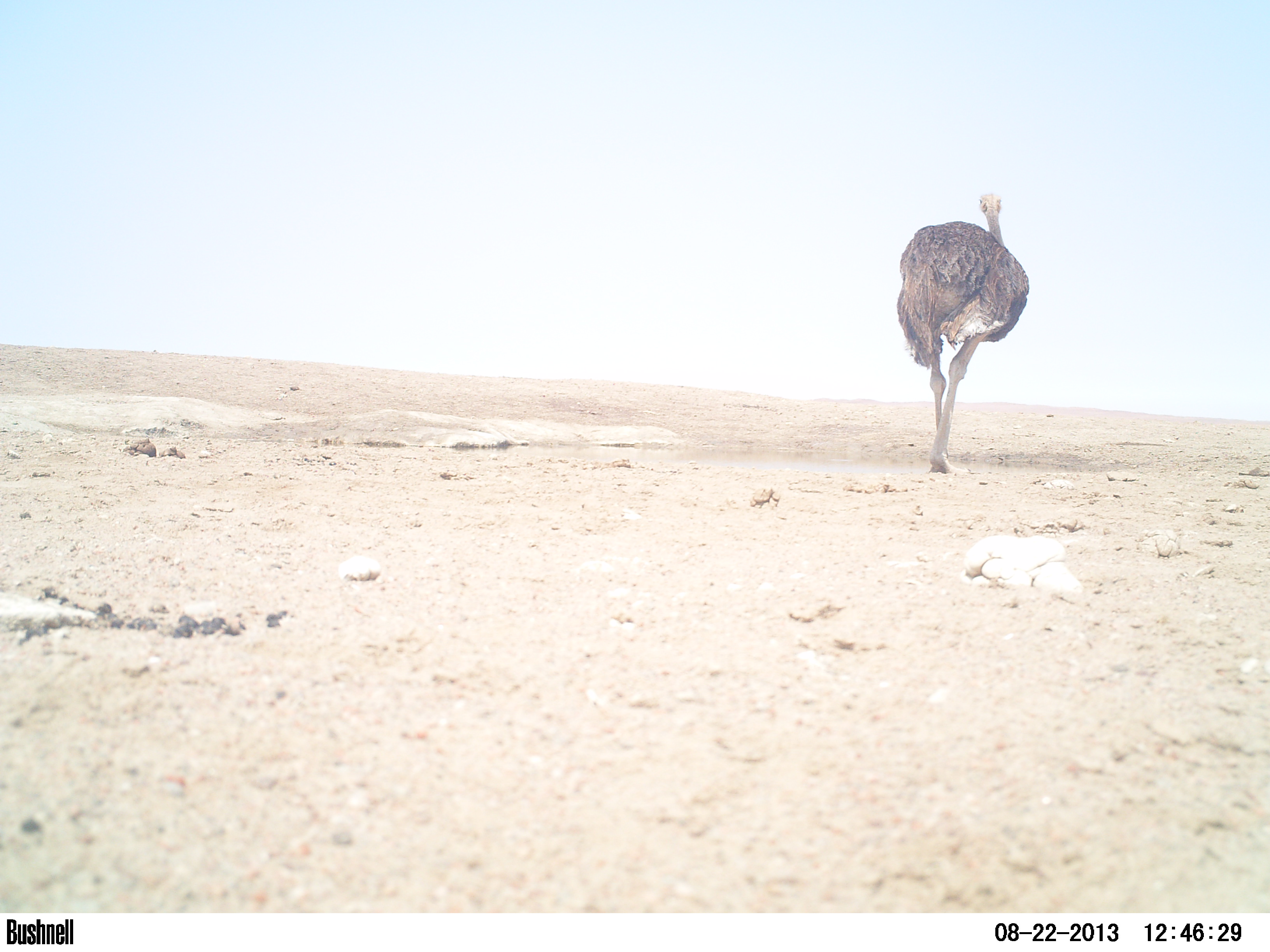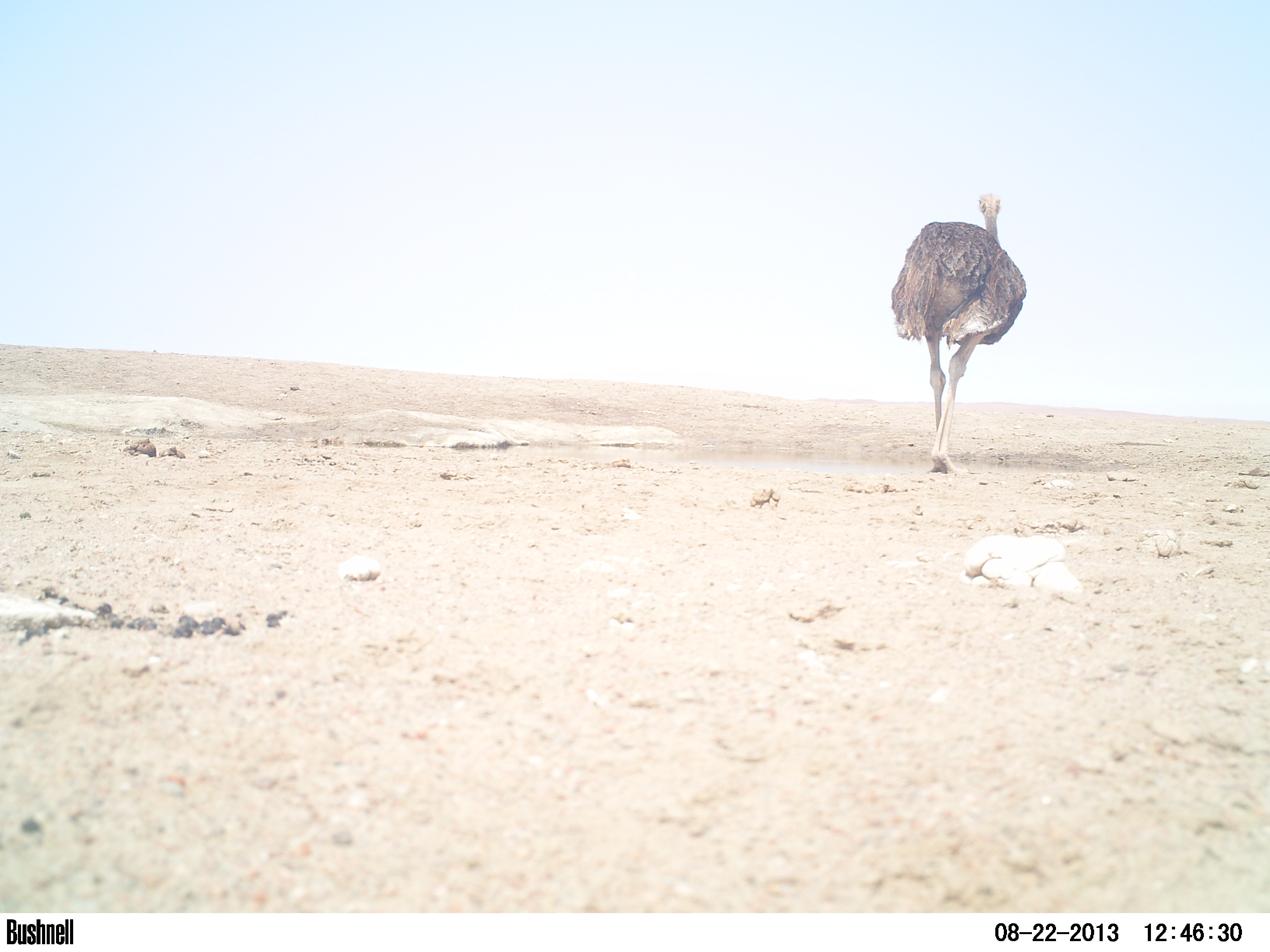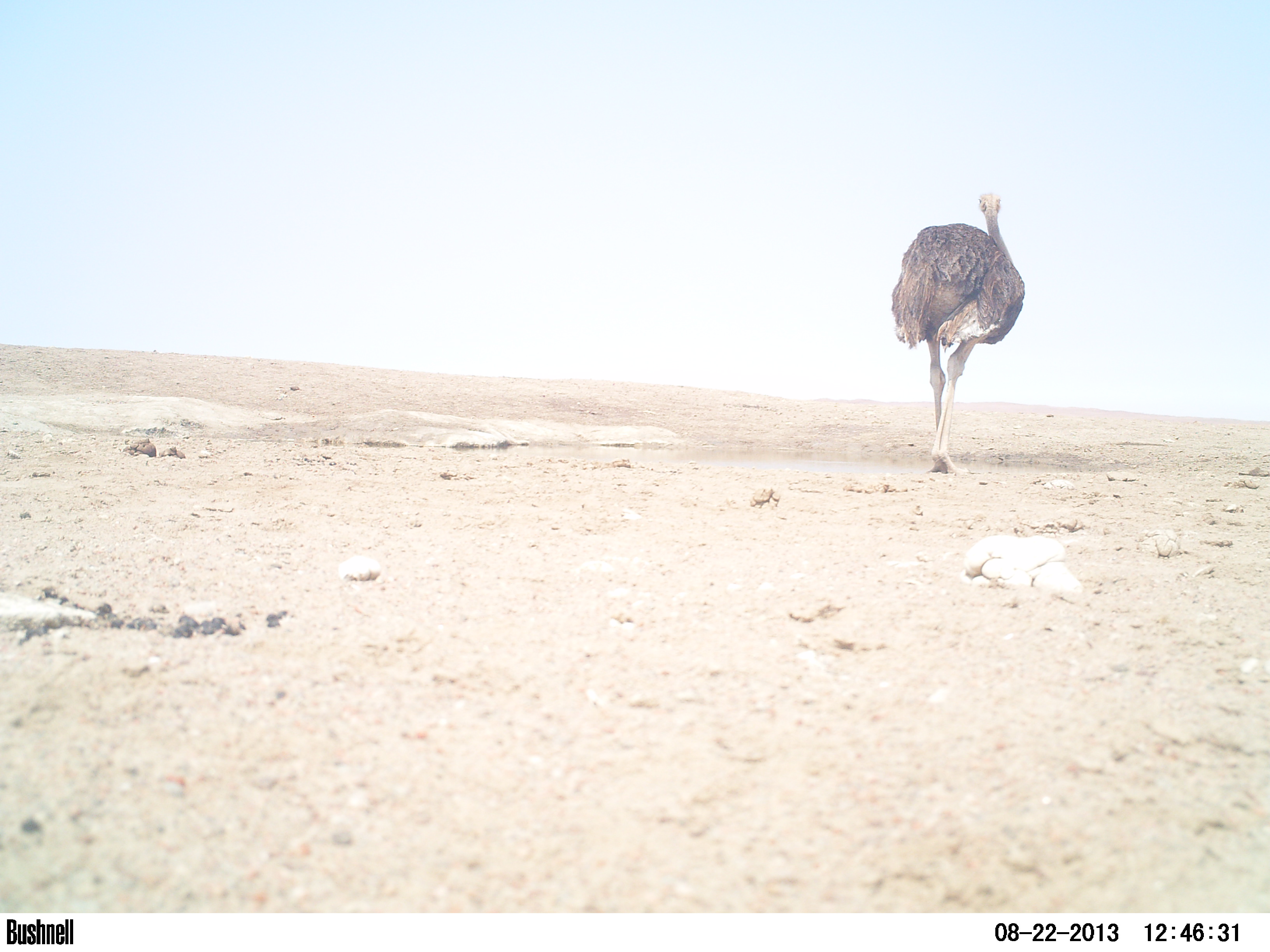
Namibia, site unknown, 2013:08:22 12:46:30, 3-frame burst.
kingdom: Animalia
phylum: Chordata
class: Aves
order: Struthioniformes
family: Struthionidae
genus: Struthio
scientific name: Struthio camelus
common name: common ostrich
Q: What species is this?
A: Struthio camelus (common ostrich).